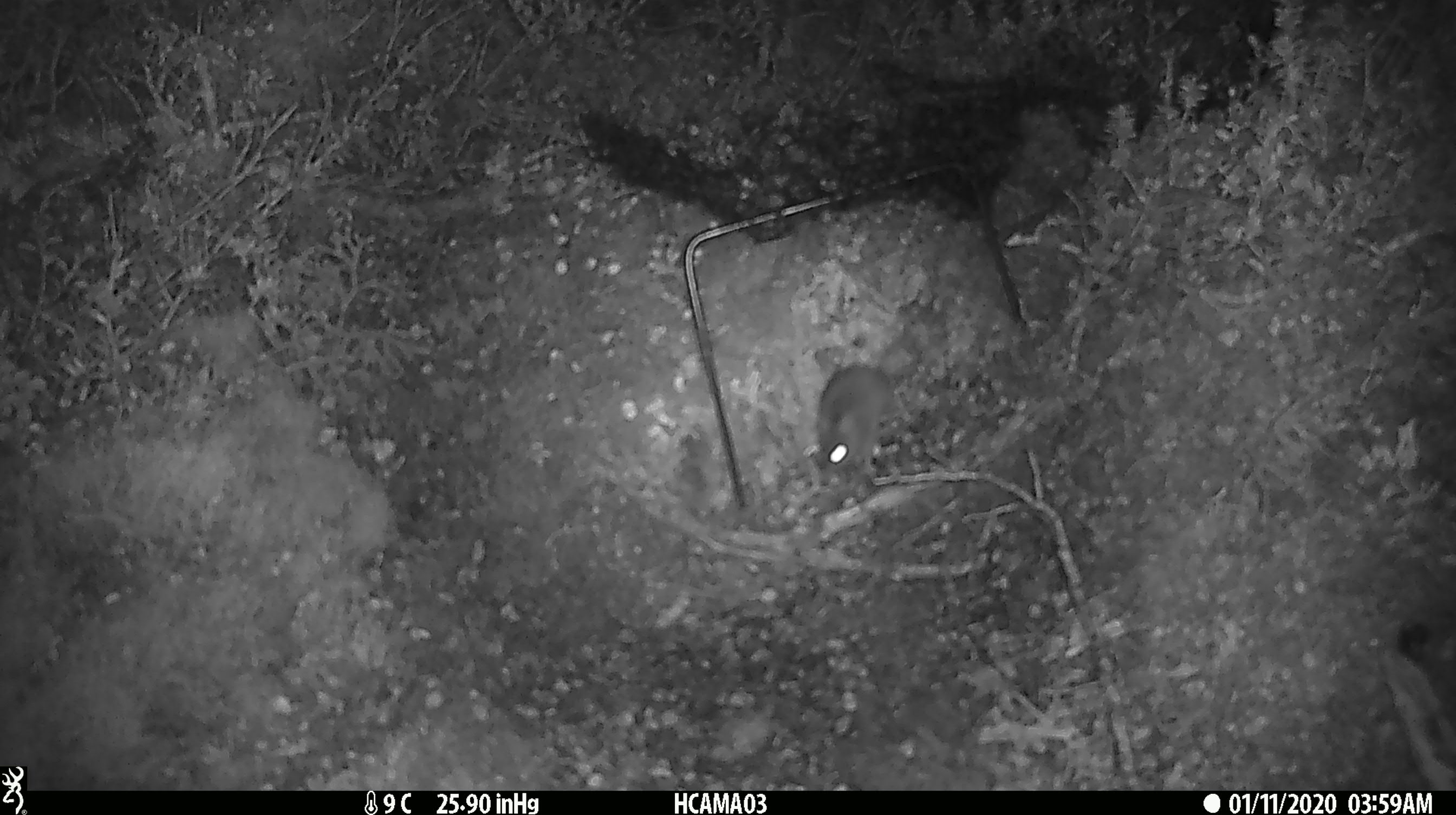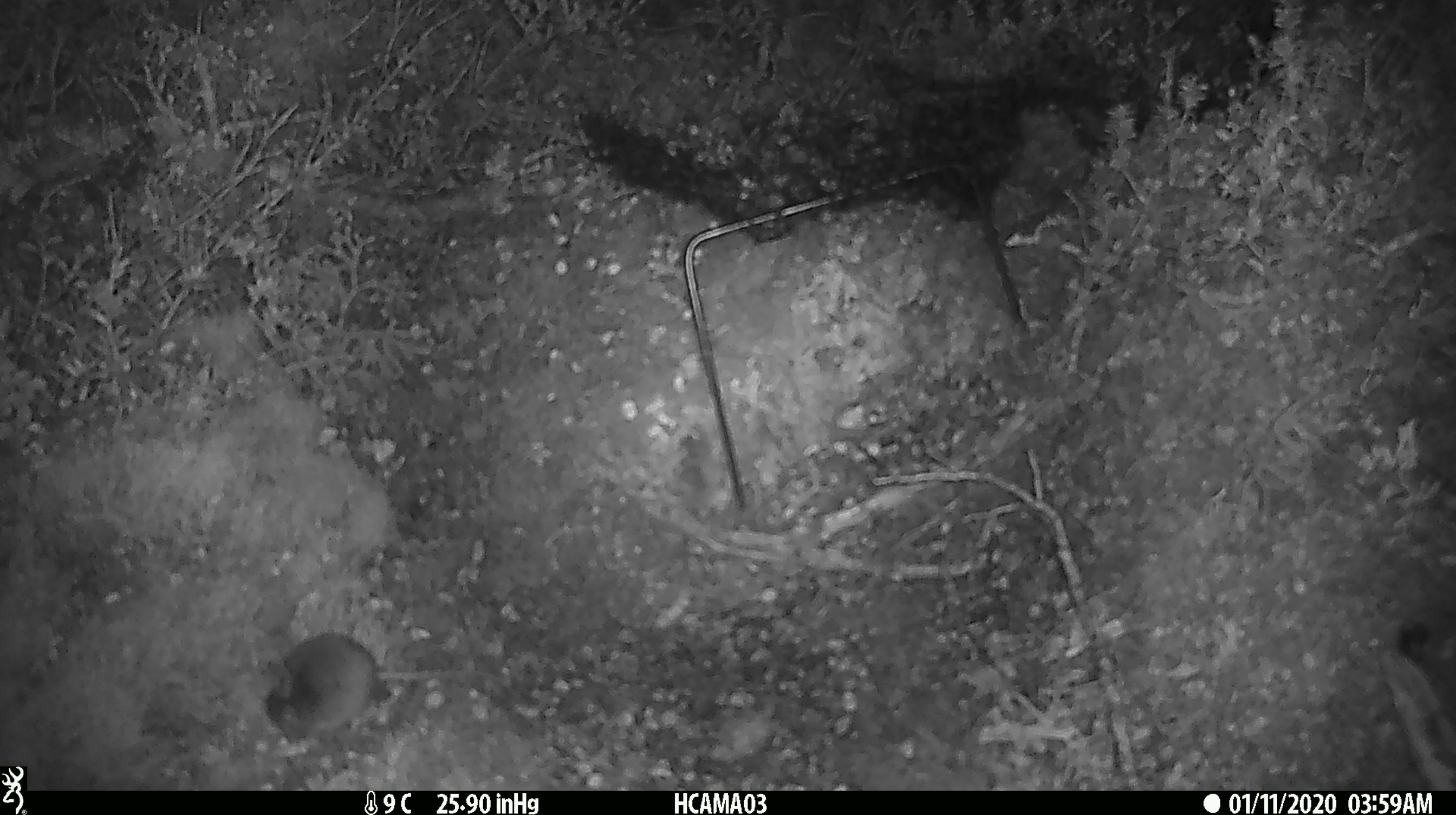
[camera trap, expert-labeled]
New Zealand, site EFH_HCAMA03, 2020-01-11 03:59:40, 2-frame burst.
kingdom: Animalia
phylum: Chordata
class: Mammalia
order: Rodentia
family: Muridae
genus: Mus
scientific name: Mus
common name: mouse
Mouse (Mus).